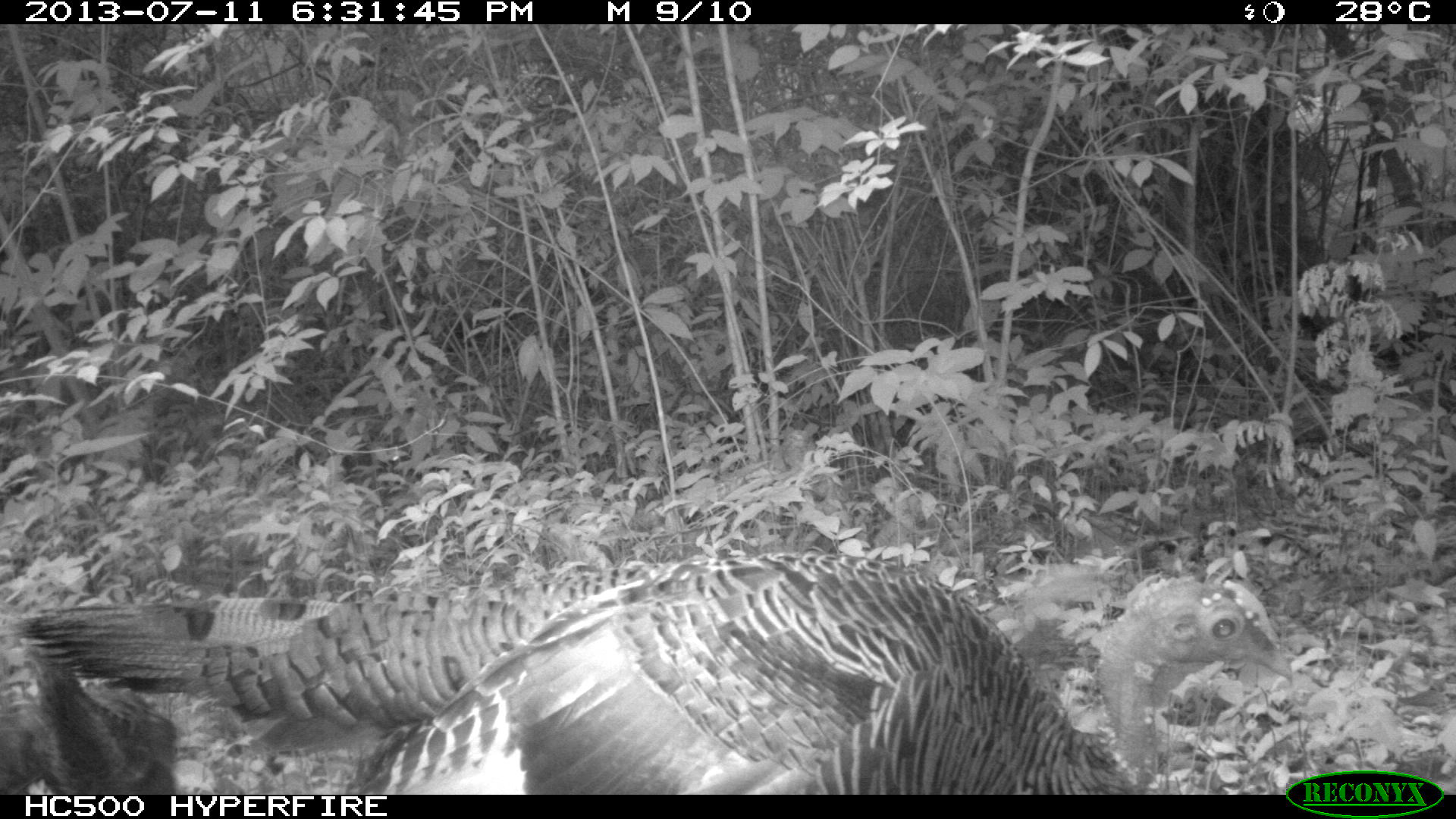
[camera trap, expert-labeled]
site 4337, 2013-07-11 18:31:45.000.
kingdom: Animalia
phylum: Chordata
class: Aves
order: Galliformes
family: Phasianidae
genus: Meleagris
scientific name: Meleagris ocellata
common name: ocellated turkey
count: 3